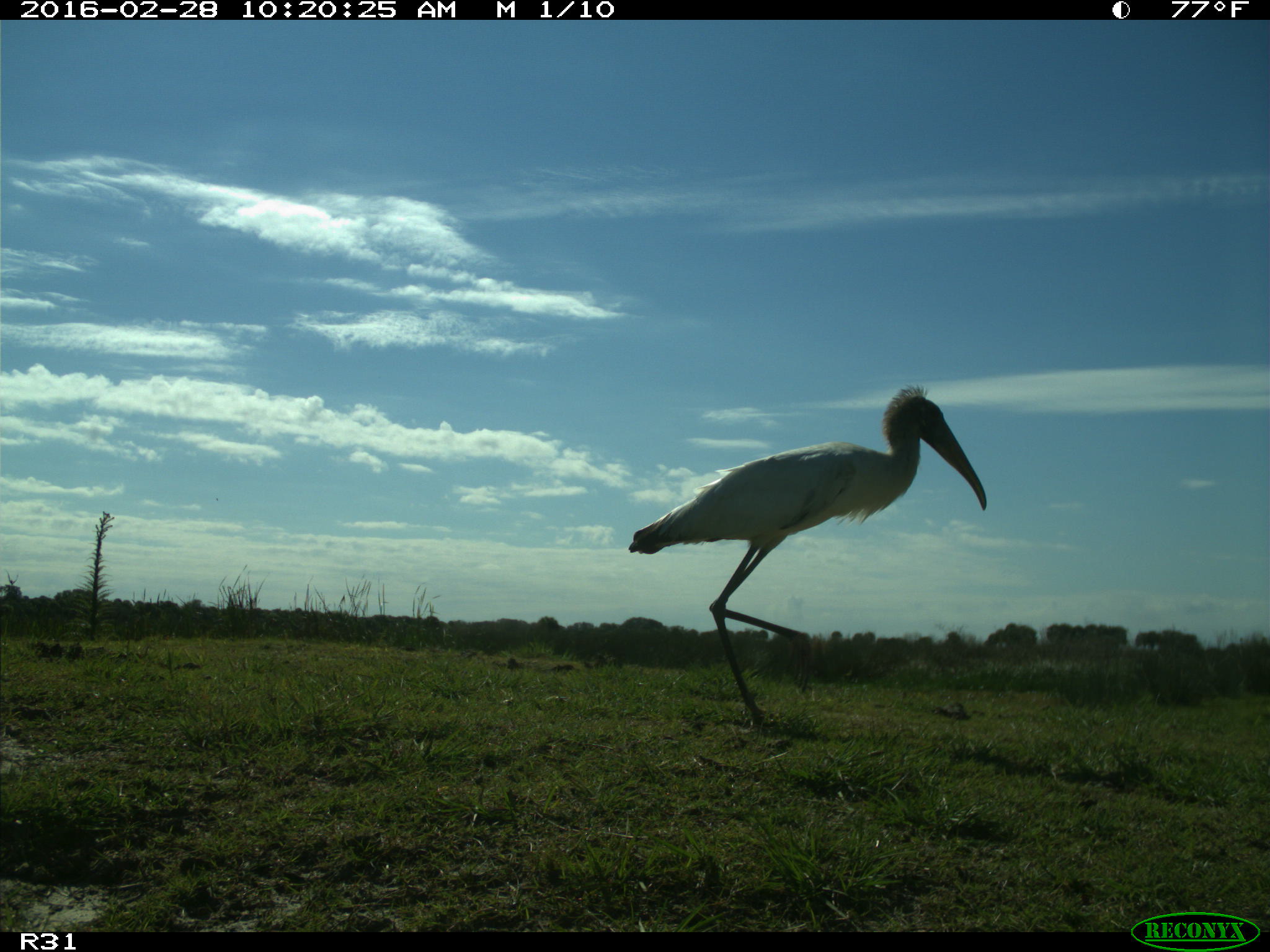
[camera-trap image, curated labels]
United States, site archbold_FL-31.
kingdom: Animalia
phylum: Chordata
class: Aves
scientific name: Aves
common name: birds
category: unidentified bird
Unidentified bird (birds) (Aves).